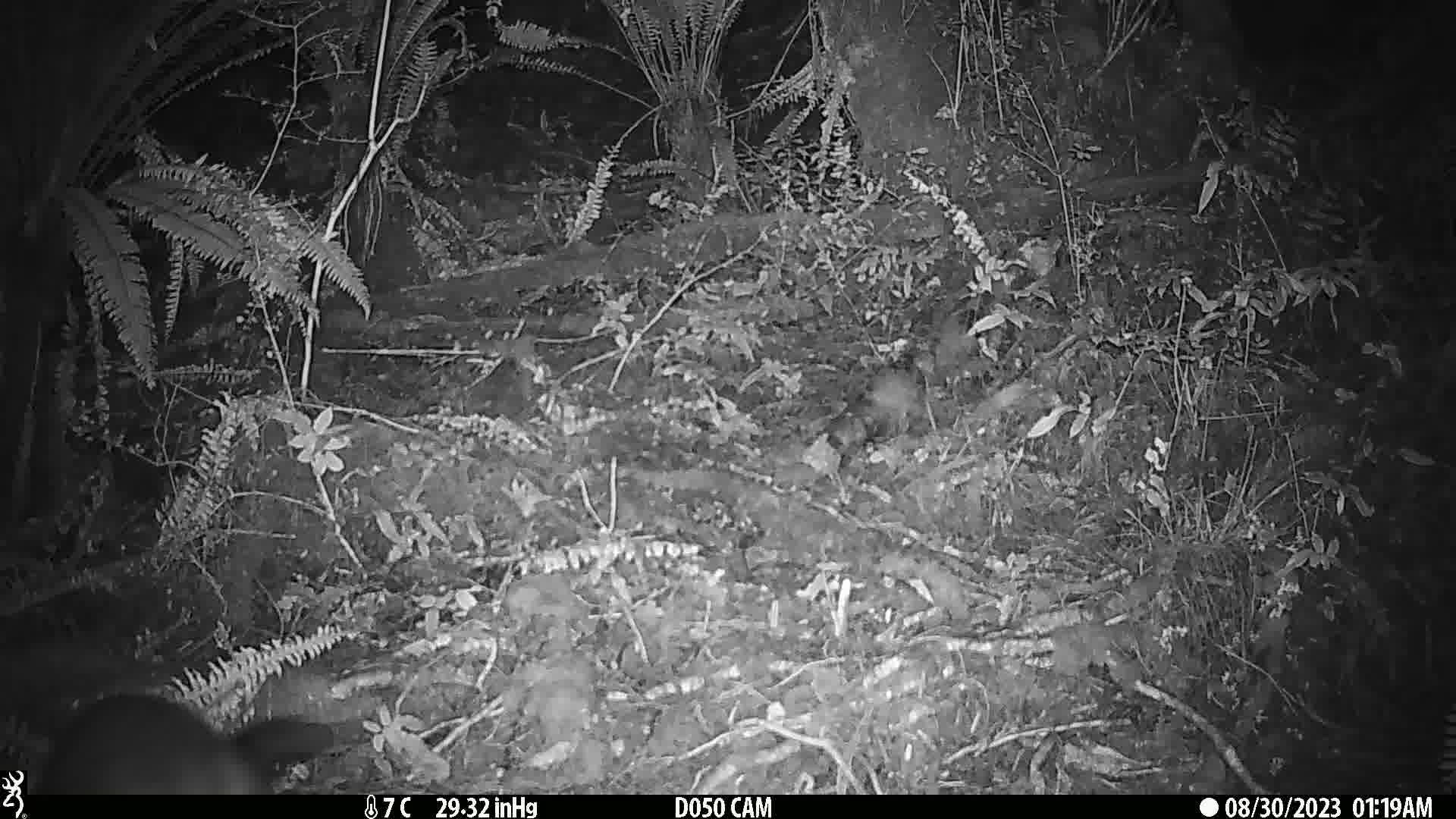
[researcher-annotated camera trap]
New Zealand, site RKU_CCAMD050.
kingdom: Animalia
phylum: Chordata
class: Mammalia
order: Diprotodontia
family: Phalangeridae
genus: Trichosurus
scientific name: Trichosurus vulpecula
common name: common brushtail possum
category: possum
Possum (common brushtail possum) (Trichosurus vulpecula).